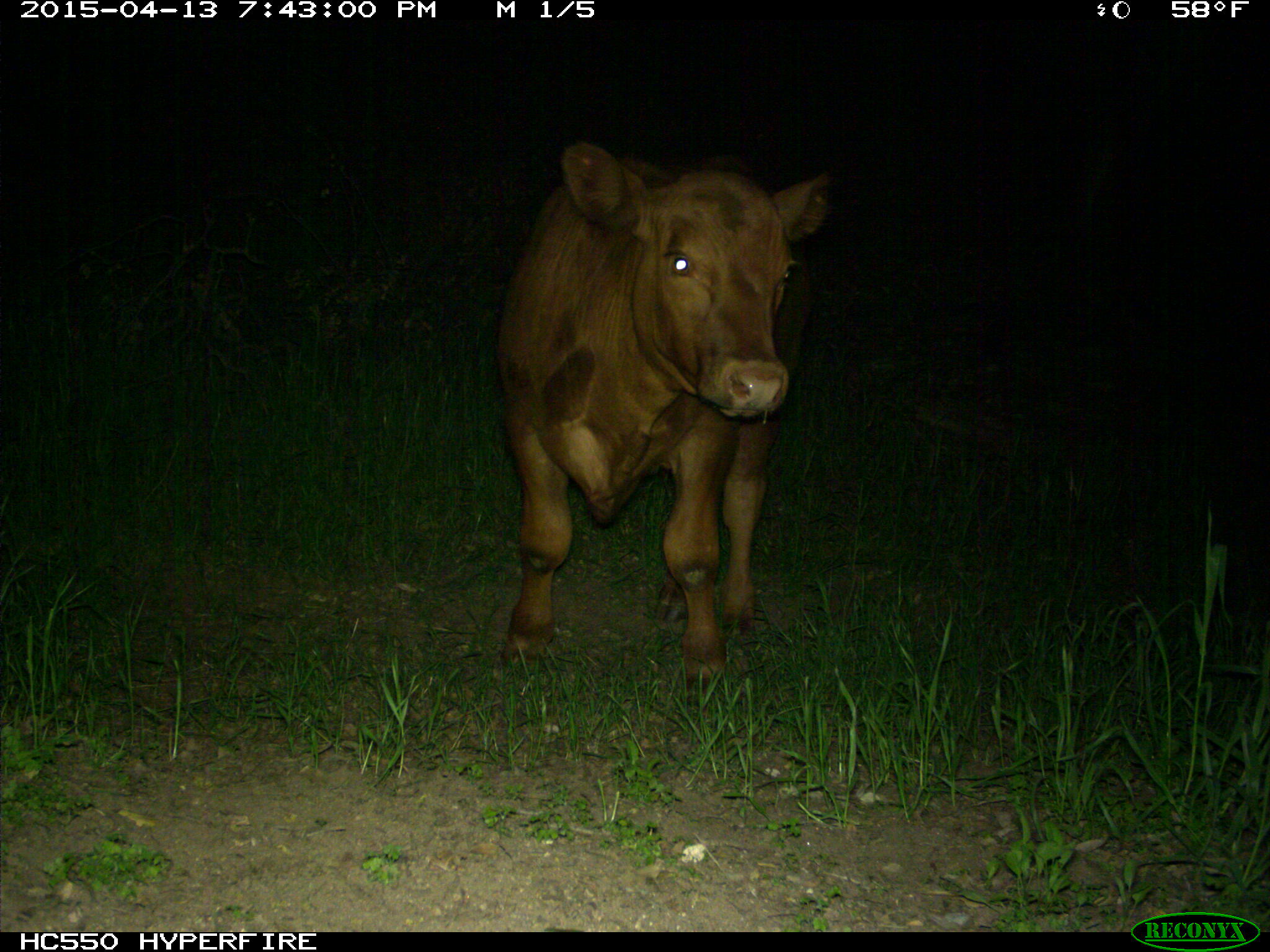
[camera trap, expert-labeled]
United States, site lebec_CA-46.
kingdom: Animalia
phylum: Chordata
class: Mammalia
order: Artiodactyla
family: Bovidae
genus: Bos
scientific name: Bos taurus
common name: domestic cow